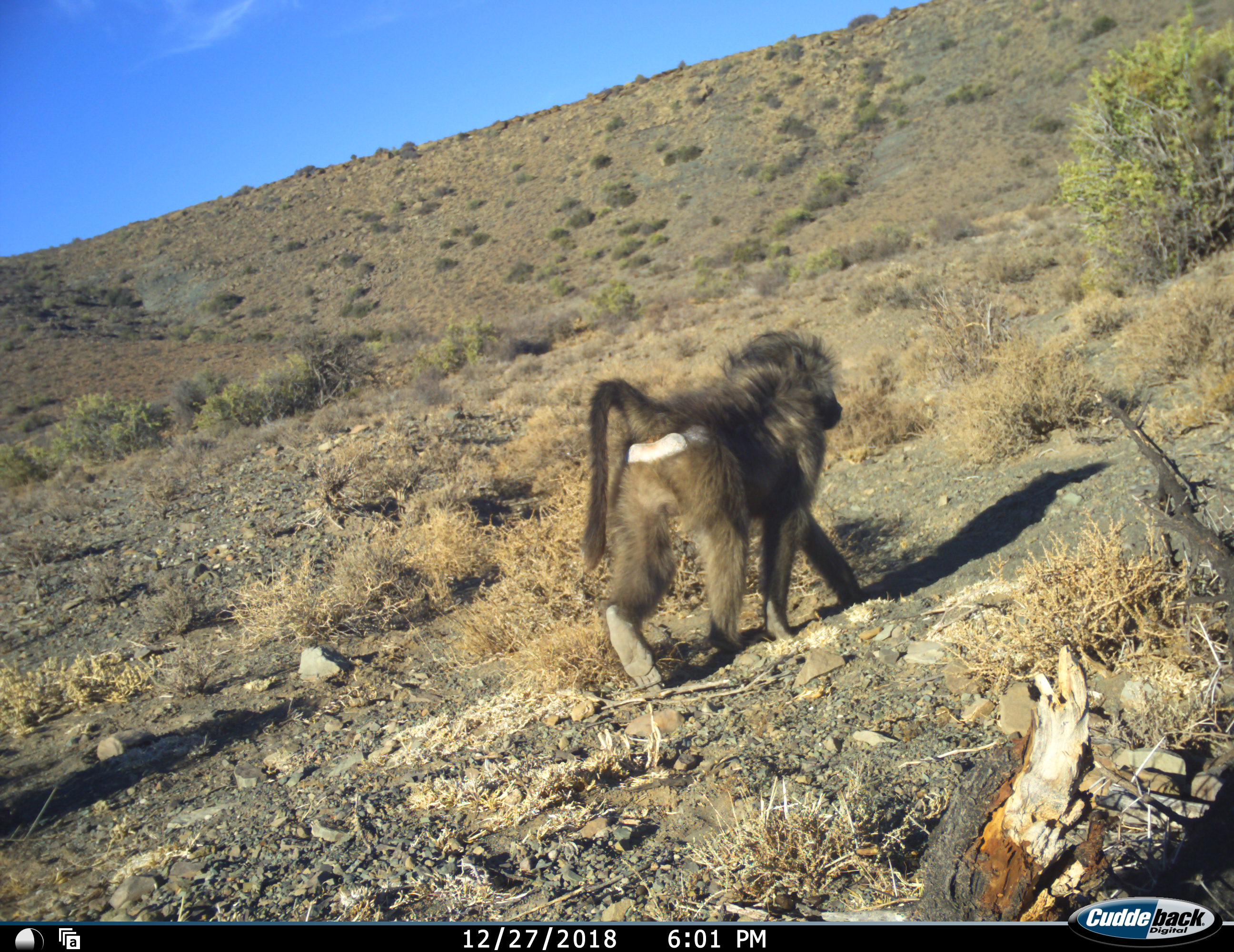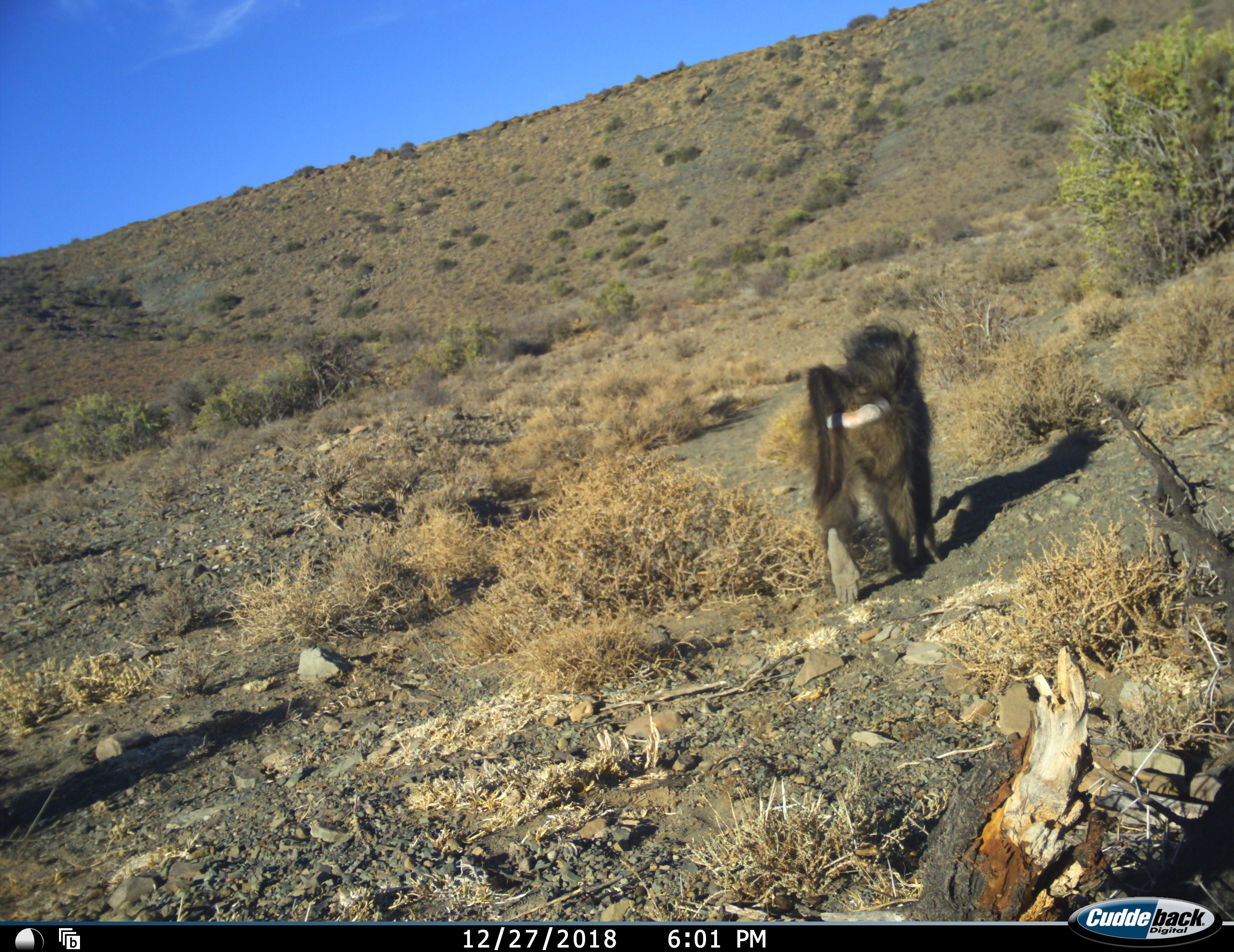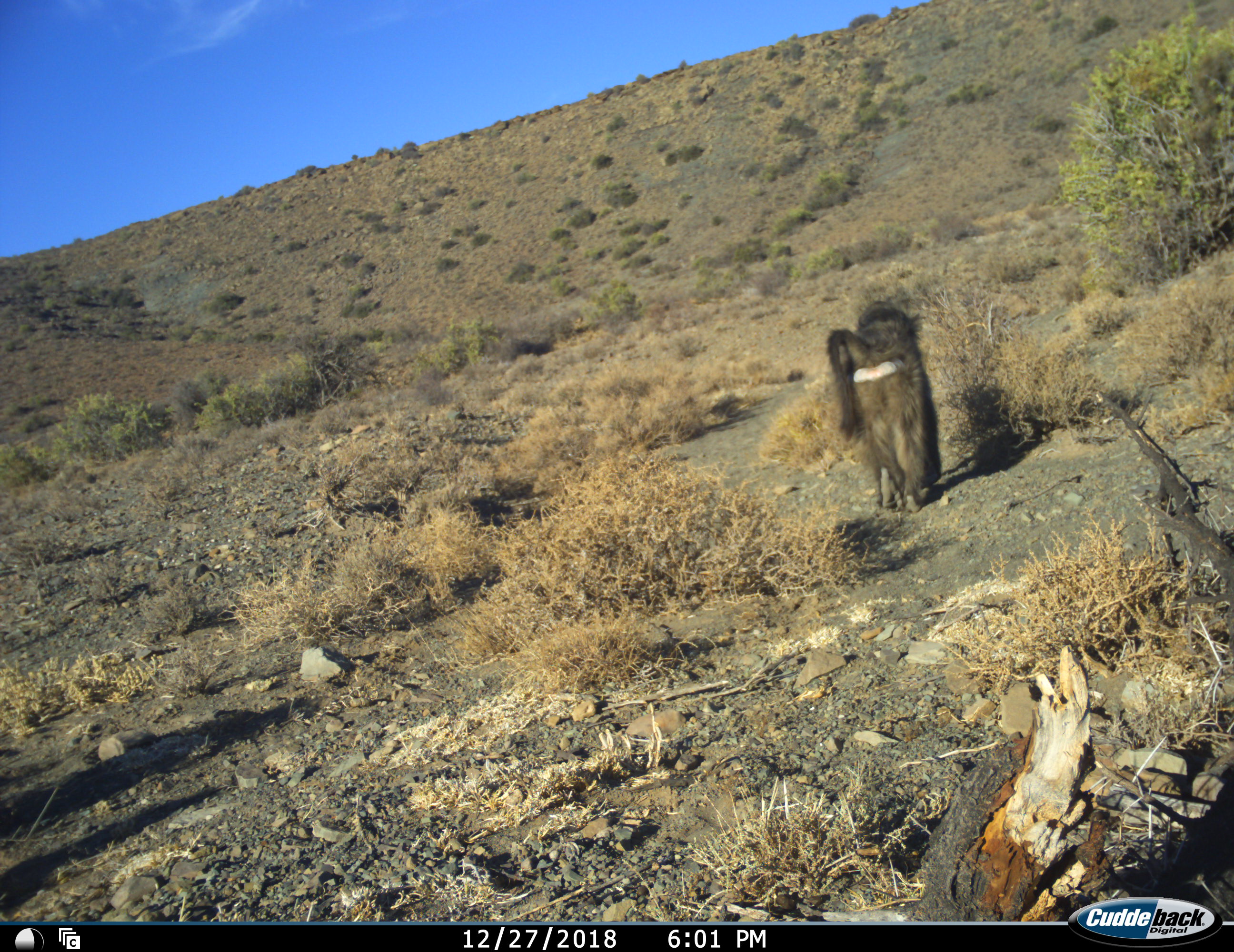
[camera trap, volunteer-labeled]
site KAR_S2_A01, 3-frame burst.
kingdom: Animalia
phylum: Chordata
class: Mammalia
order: Primates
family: Cercopithecidae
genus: Papio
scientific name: Papio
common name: baboon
Baboon (Papio), count 1. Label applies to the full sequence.